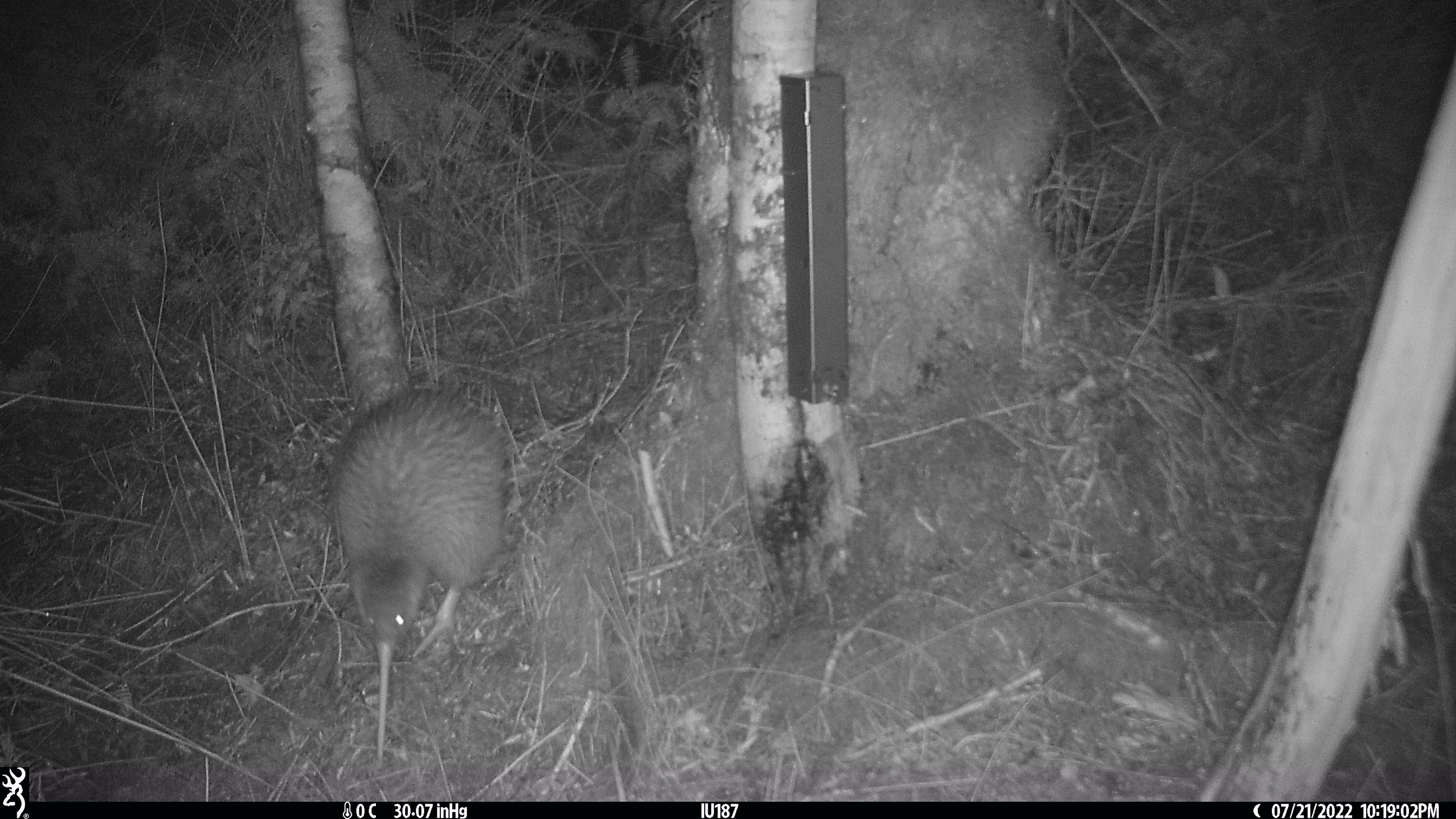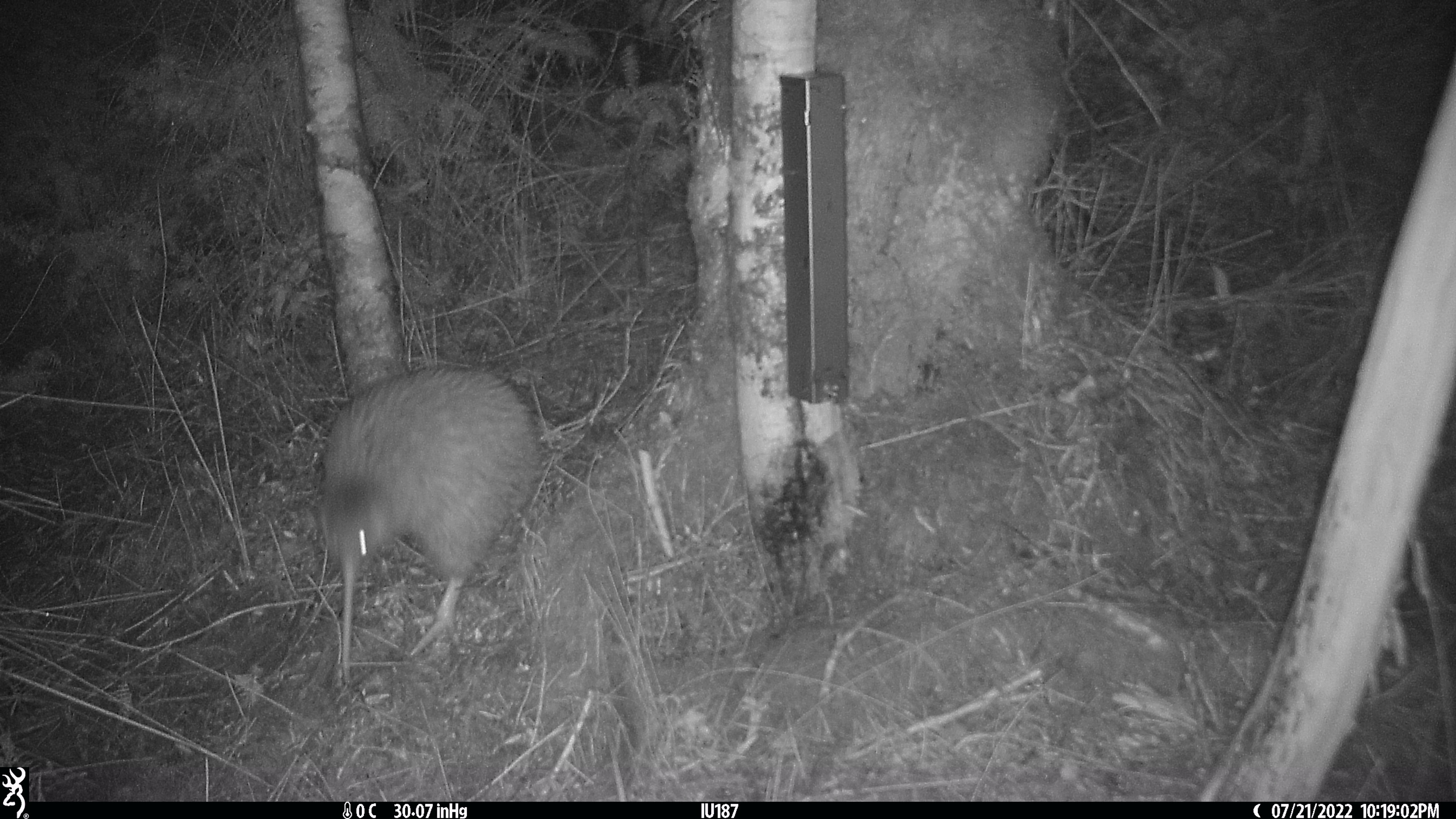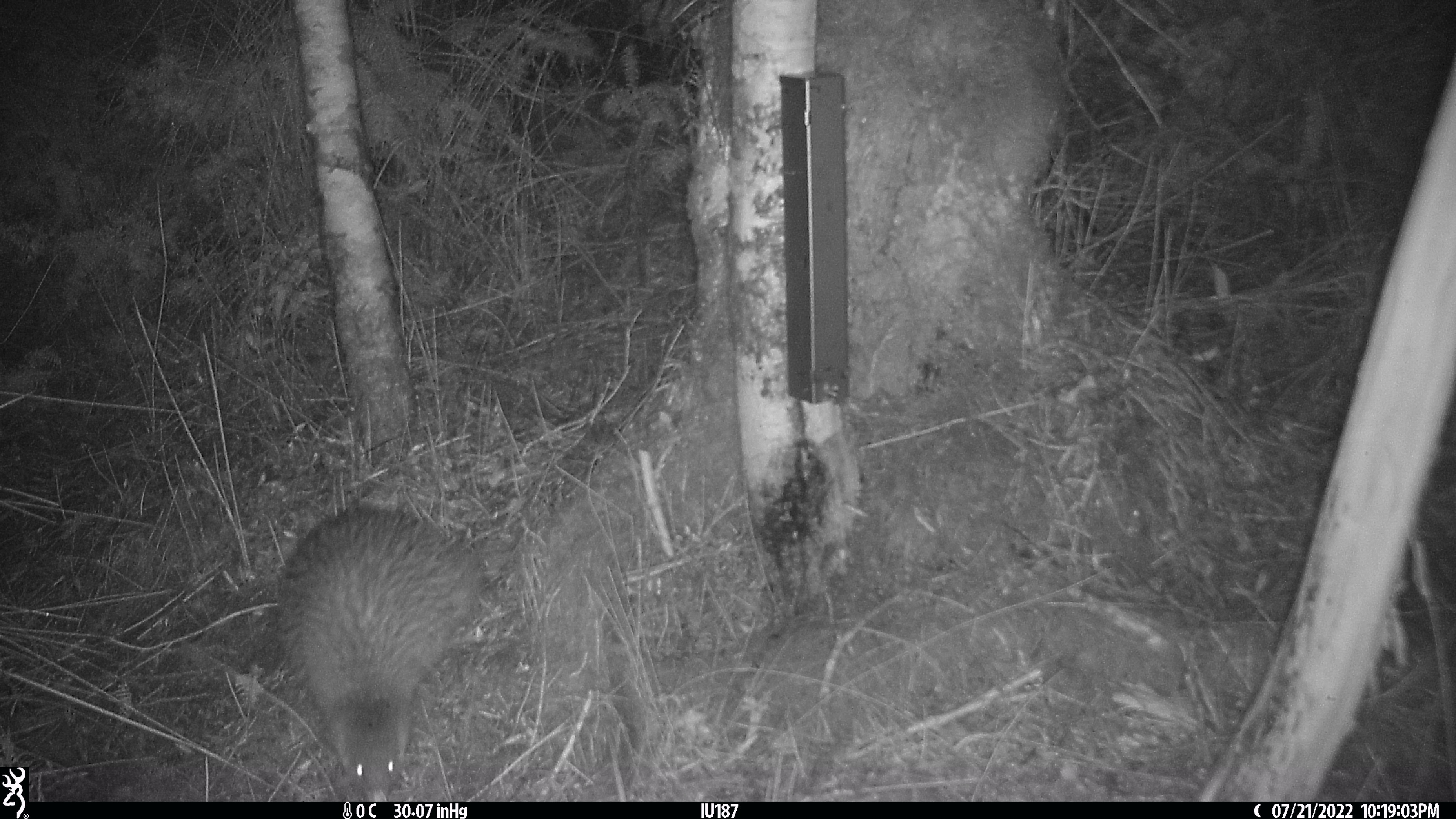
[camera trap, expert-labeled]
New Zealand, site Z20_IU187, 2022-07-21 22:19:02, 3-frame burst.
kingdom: Animalia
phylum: Chordata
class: Aves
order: Apterygiformes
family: Apterygidae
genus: Apteryx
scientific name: Apteryx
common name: kiwi